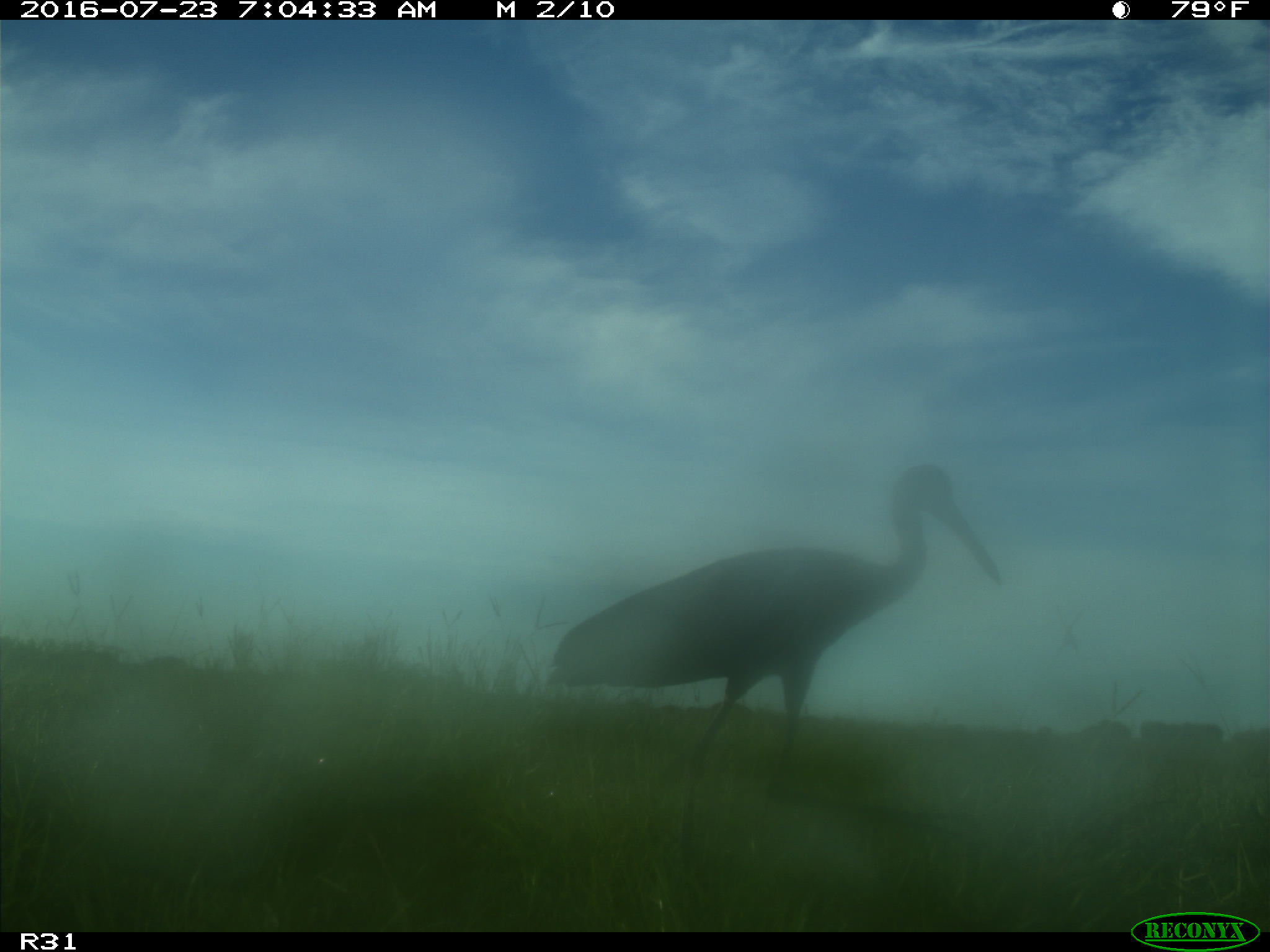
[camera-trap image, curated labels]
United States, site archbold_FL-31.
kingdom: Animalia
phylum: Chordata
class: Aves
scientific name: Aves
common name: birds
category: unidentified bird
Unidentified bird (birds) (Aves).